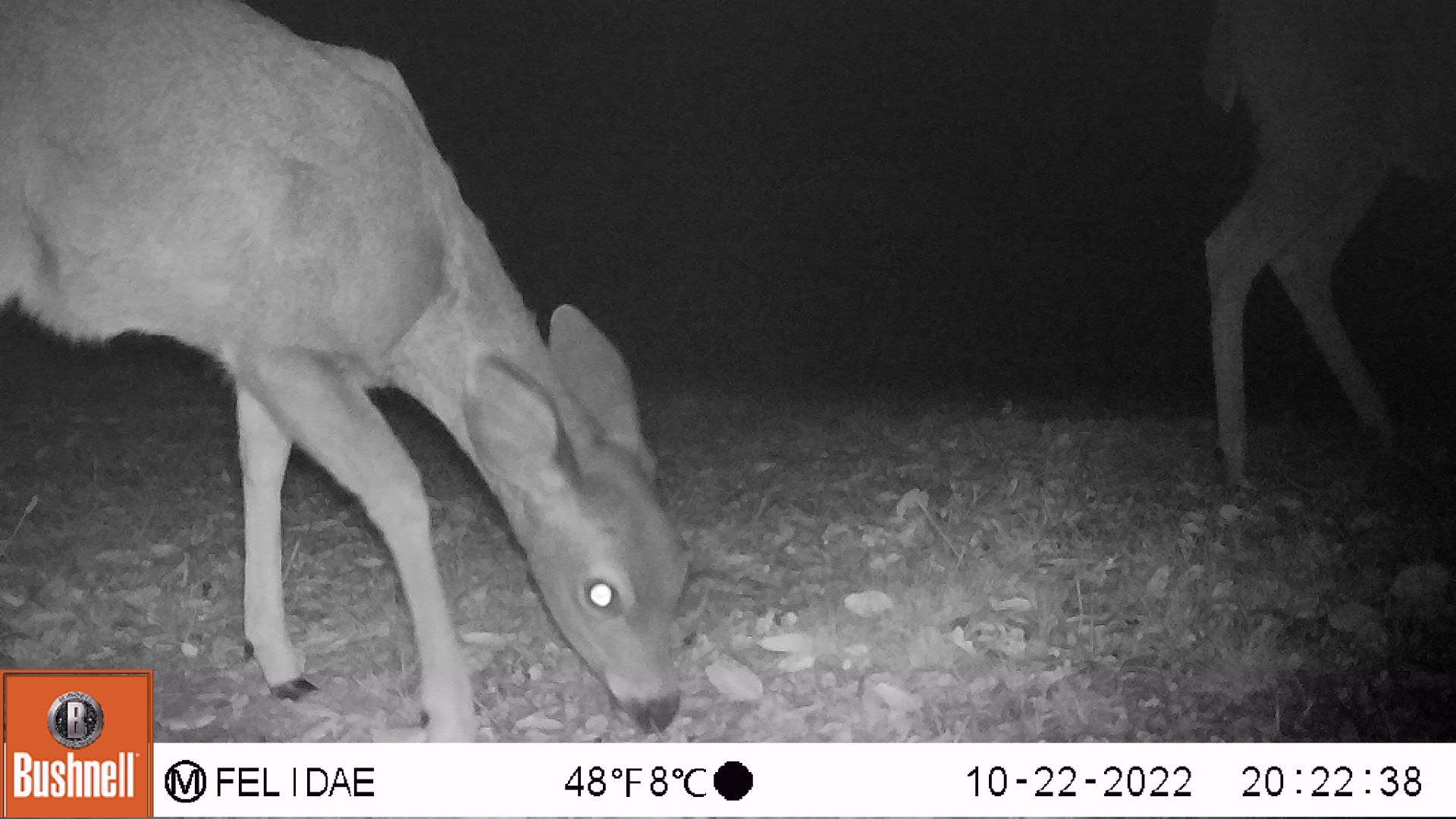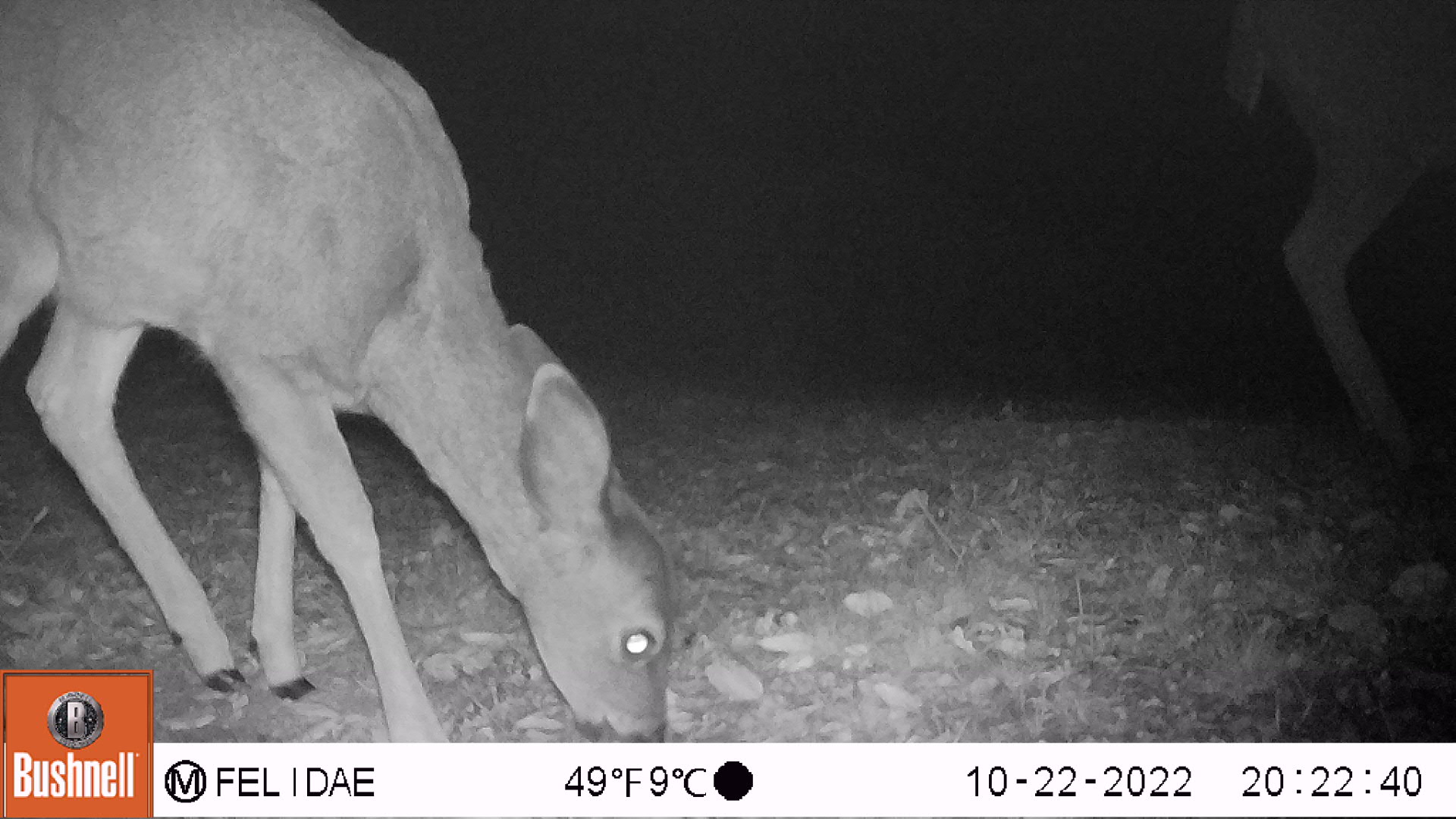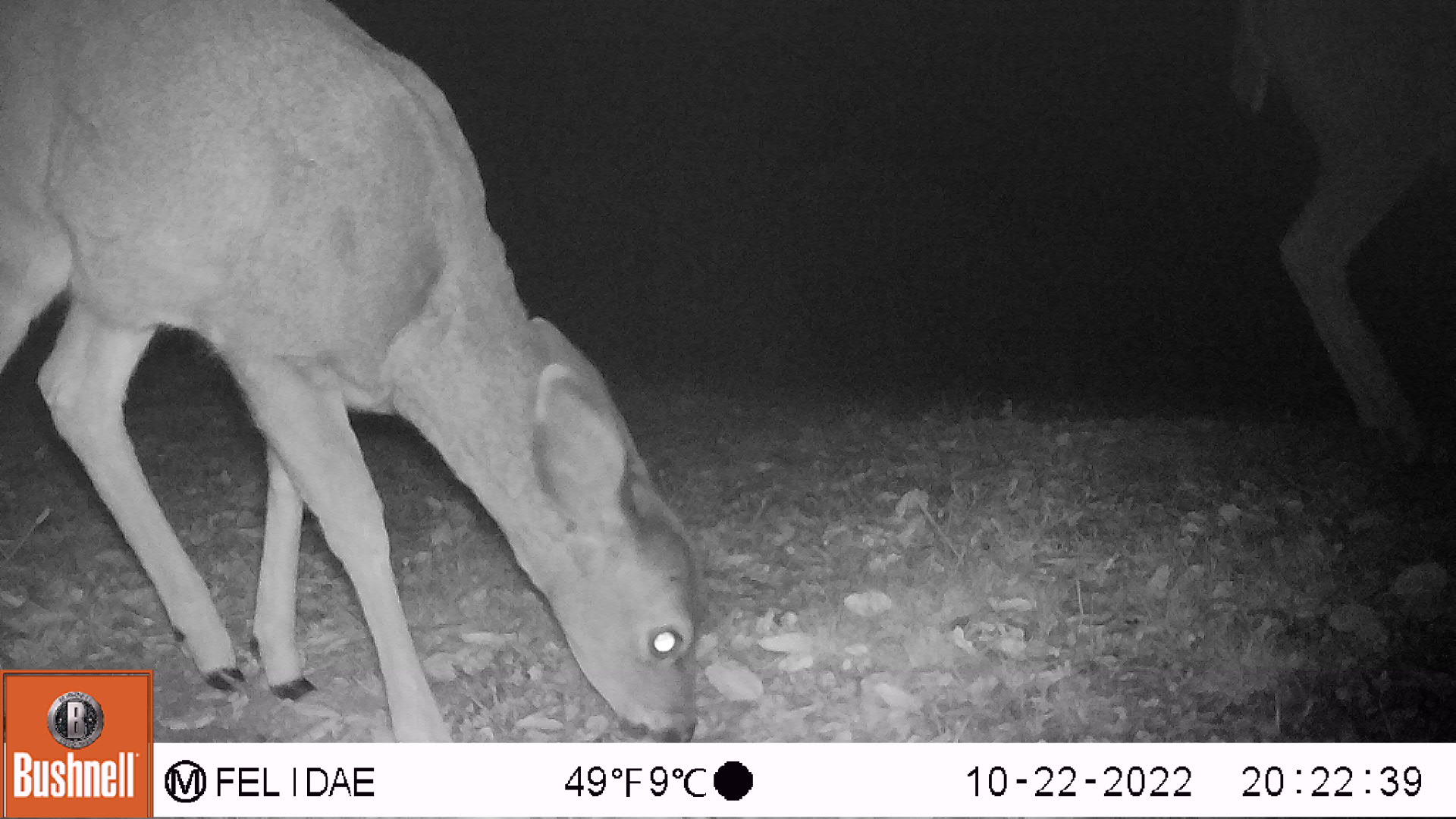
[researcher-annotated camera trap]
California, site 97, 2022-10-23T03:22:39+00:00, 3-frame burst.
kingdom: Animalia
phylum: Chordata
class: Mammalia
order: Artiodactyla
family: Cervidae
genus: Odocoileus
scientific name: Odocoileus hemionus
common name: mule deer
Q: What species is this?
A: Mule deer (Odocoileus hemionus).